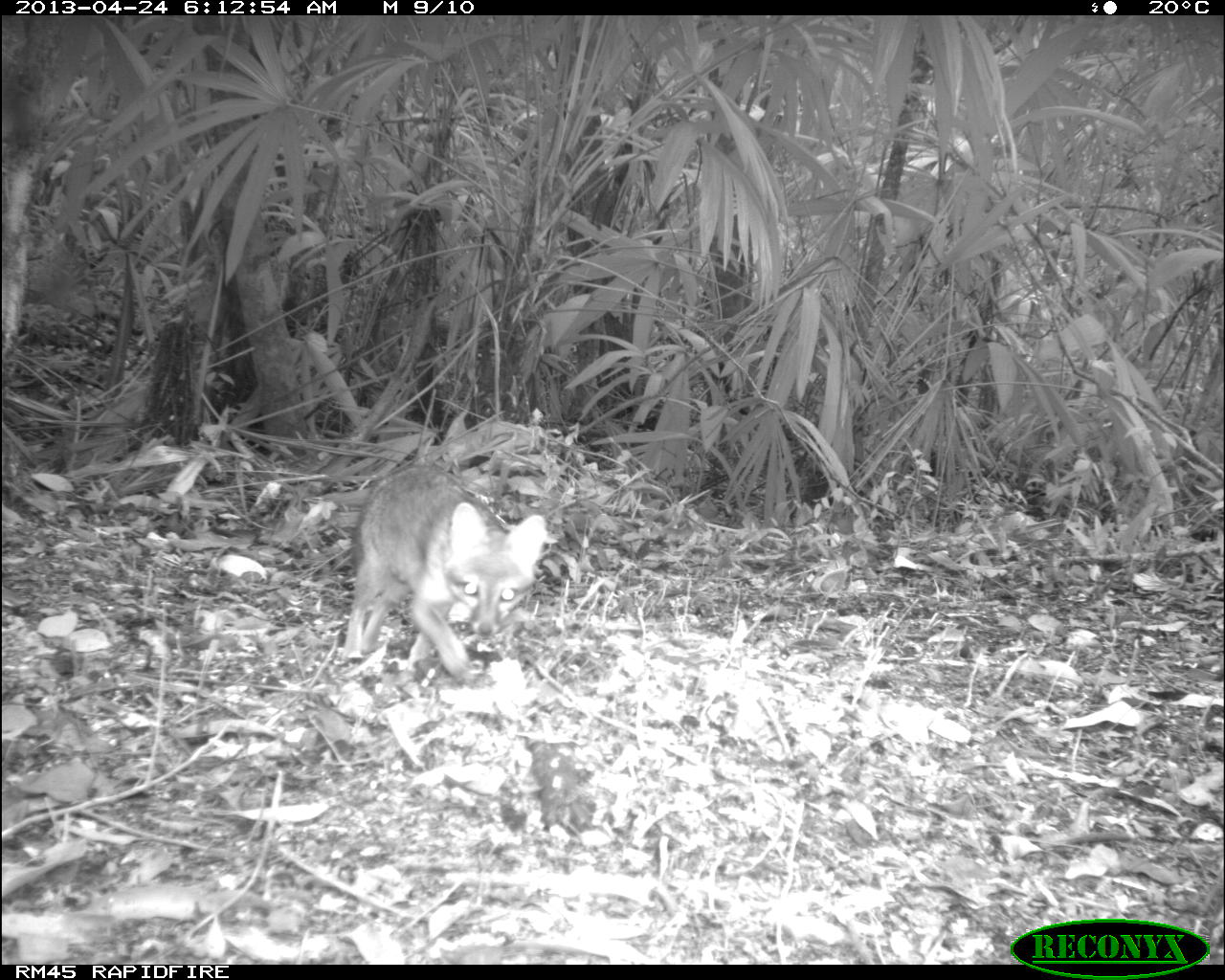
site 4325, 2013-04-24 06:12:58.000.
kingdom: Animalia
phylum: Chordata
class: Mammalia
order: Carnivora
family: Canidae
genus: Urocyon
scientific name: Urocyon cinereoargenteus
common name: gray fox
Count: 1.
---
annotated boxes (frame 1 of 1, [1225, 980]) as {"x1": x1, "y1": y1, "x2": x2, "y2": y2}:
urocyon cinereoargenteus: {"x1": 339, "y1": 464, "x2": 547, "y2": 688}